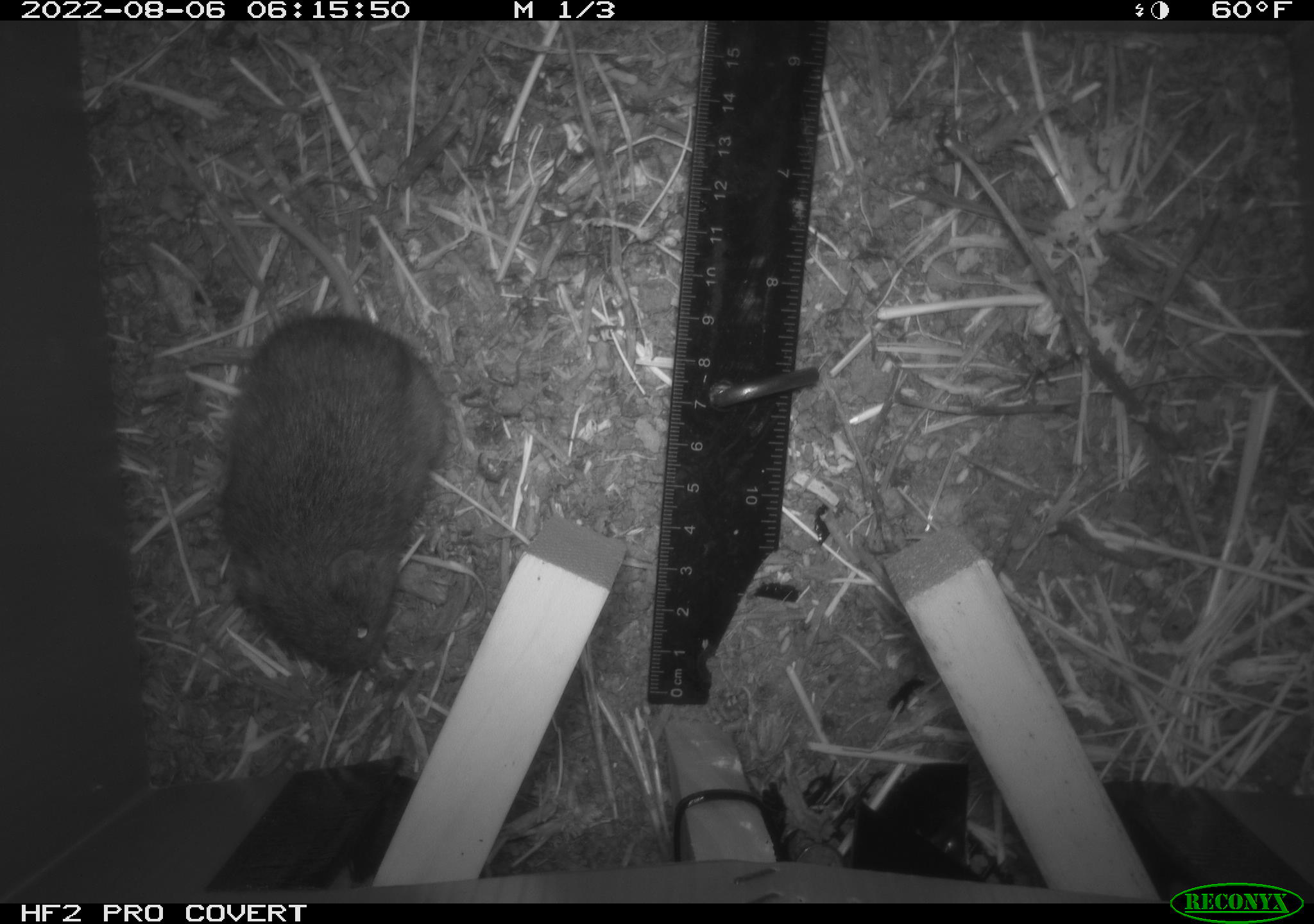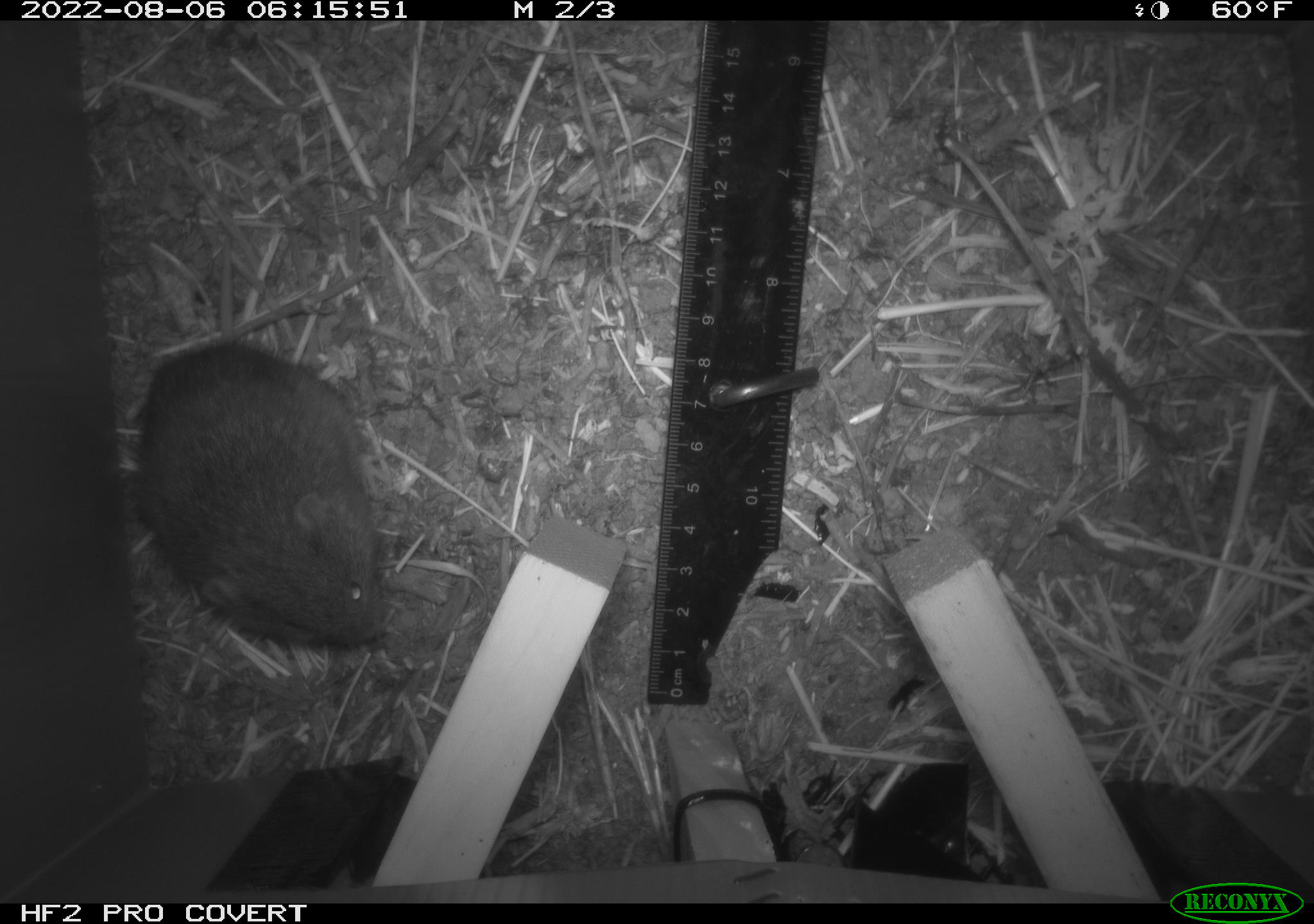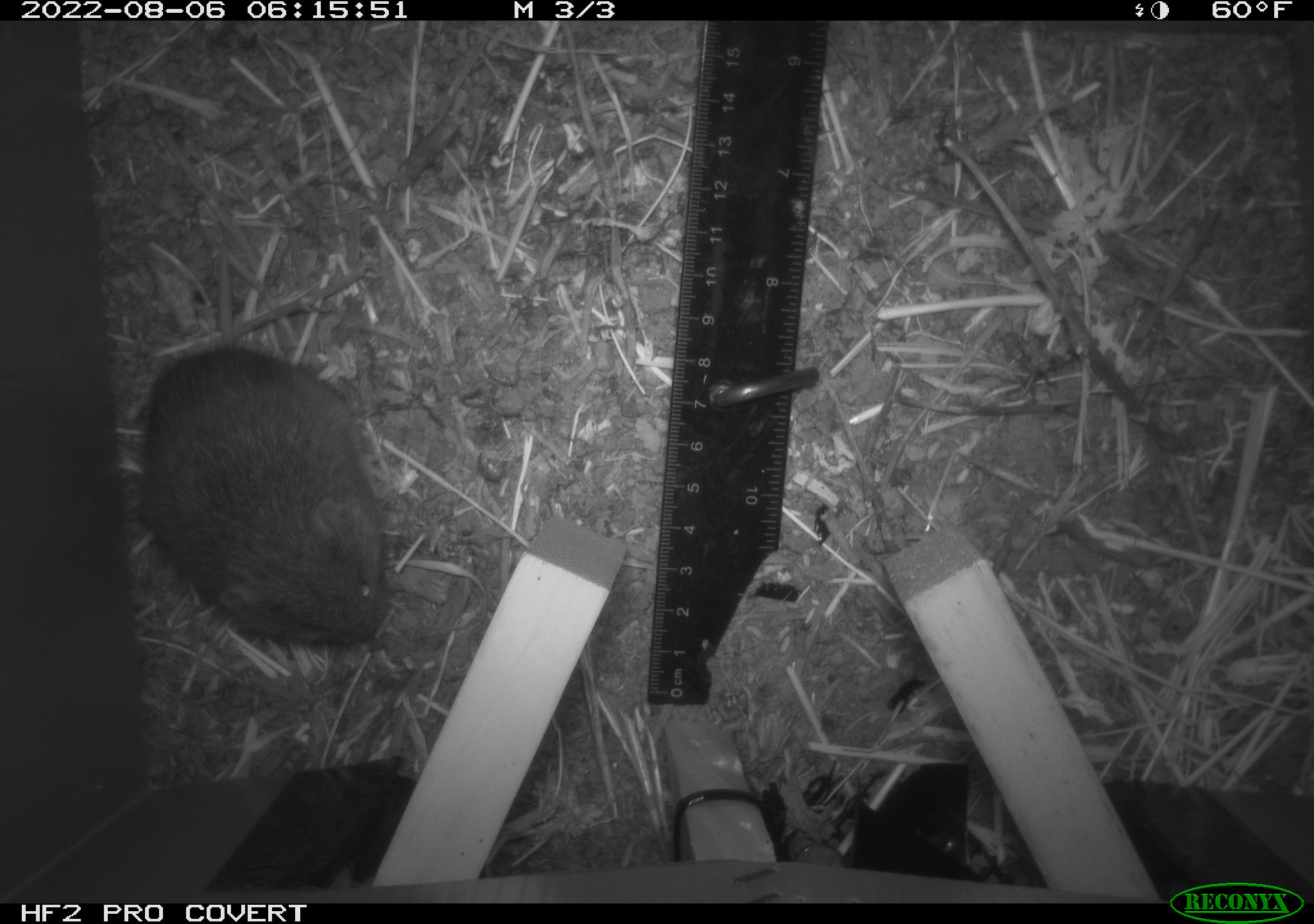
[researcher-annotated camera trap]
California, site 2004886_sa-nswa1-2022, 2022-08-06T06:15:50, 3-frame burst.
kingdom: Animalia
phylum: Chordata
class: Mammalia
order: Rodentia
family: Cricetidae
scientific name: Cricetidae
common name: hamsters, voles, lemmings, and allies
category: cricetidae family